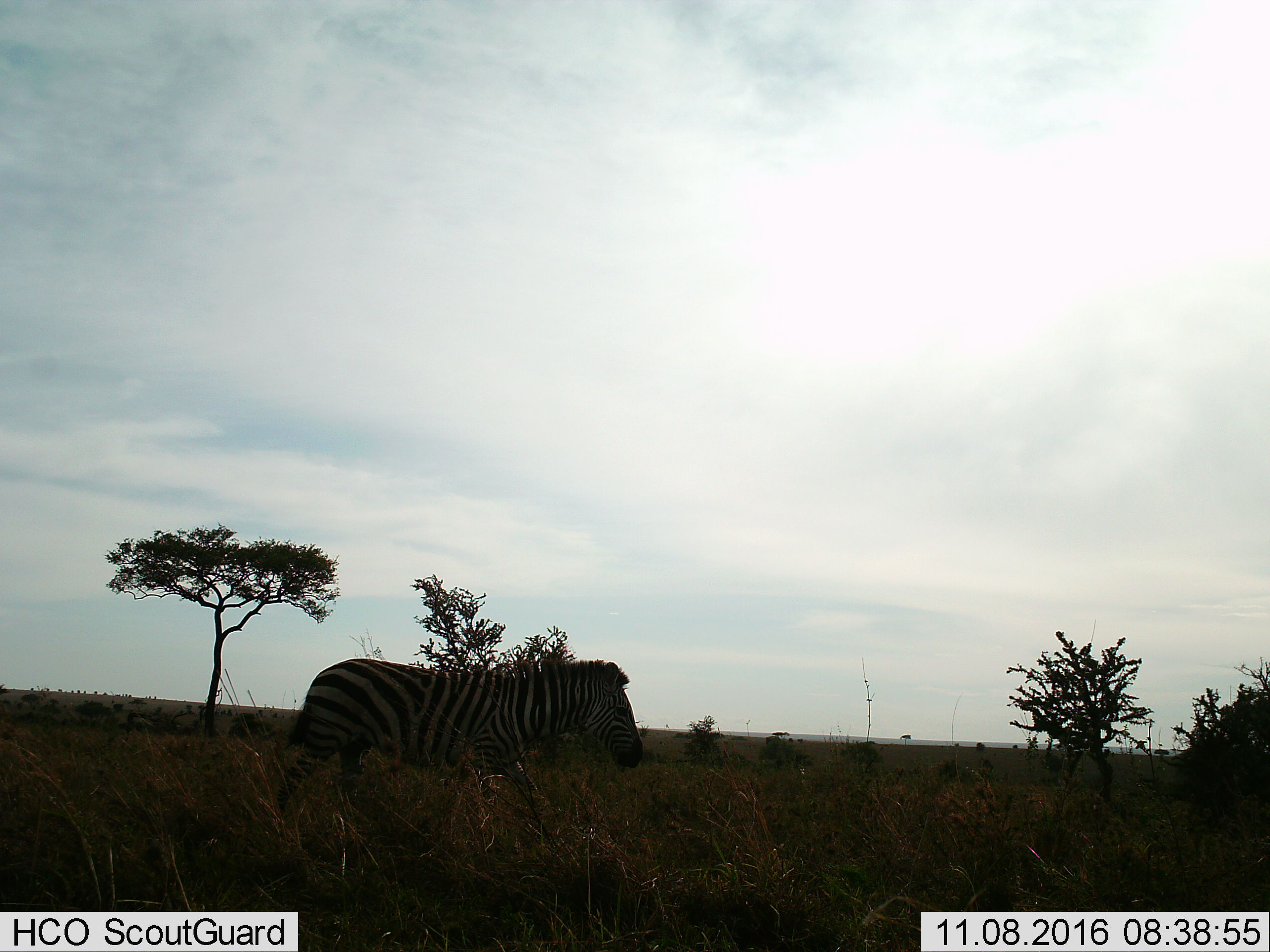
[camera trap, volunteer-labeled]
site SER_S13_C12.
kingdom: Animalia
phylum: Chordata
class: Mammalia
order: Perissodactyla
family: Equidae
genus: Equus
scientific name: Equus quagga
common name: plains zebra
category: zebraplains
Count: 1.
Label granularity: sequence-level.